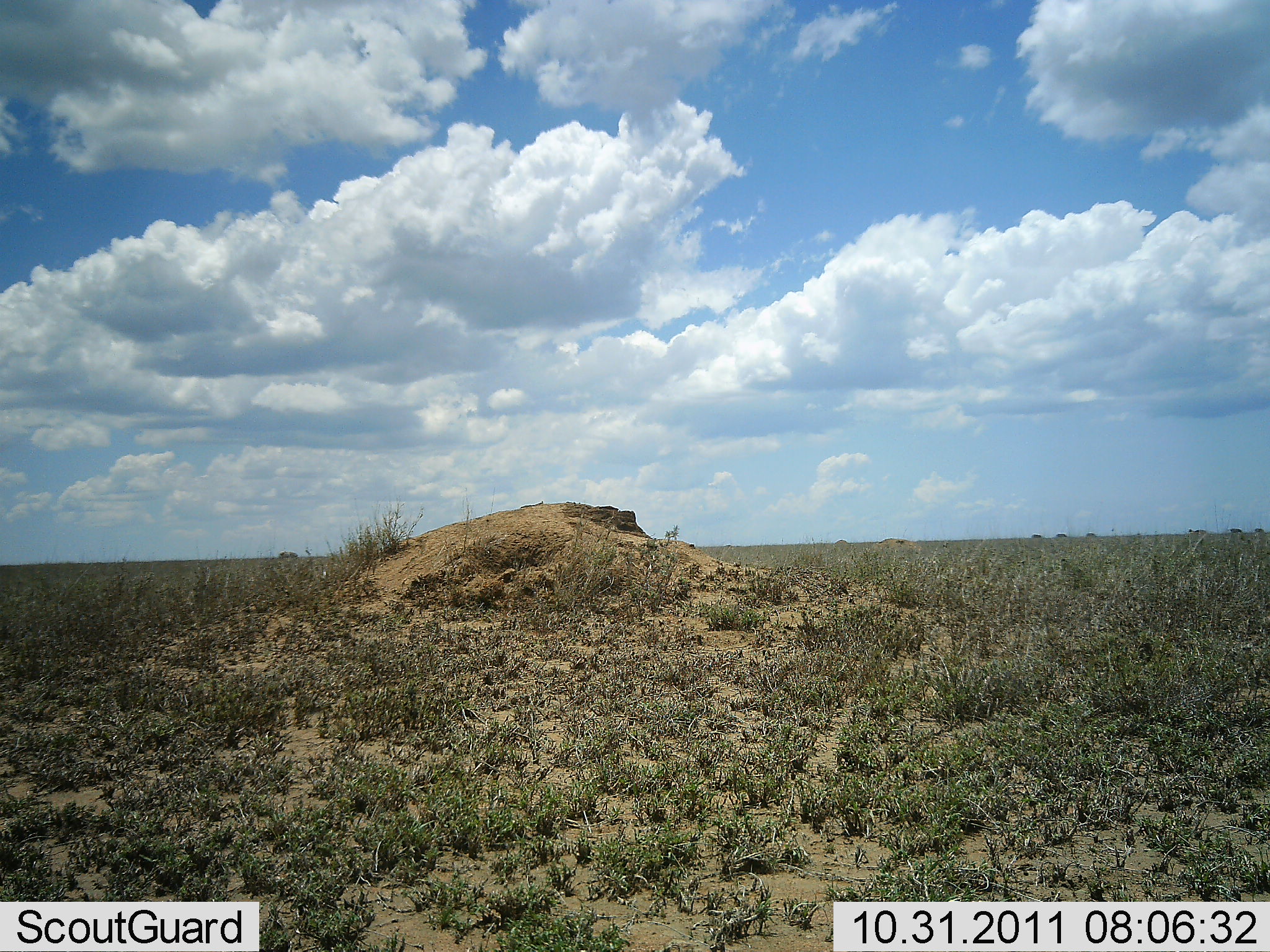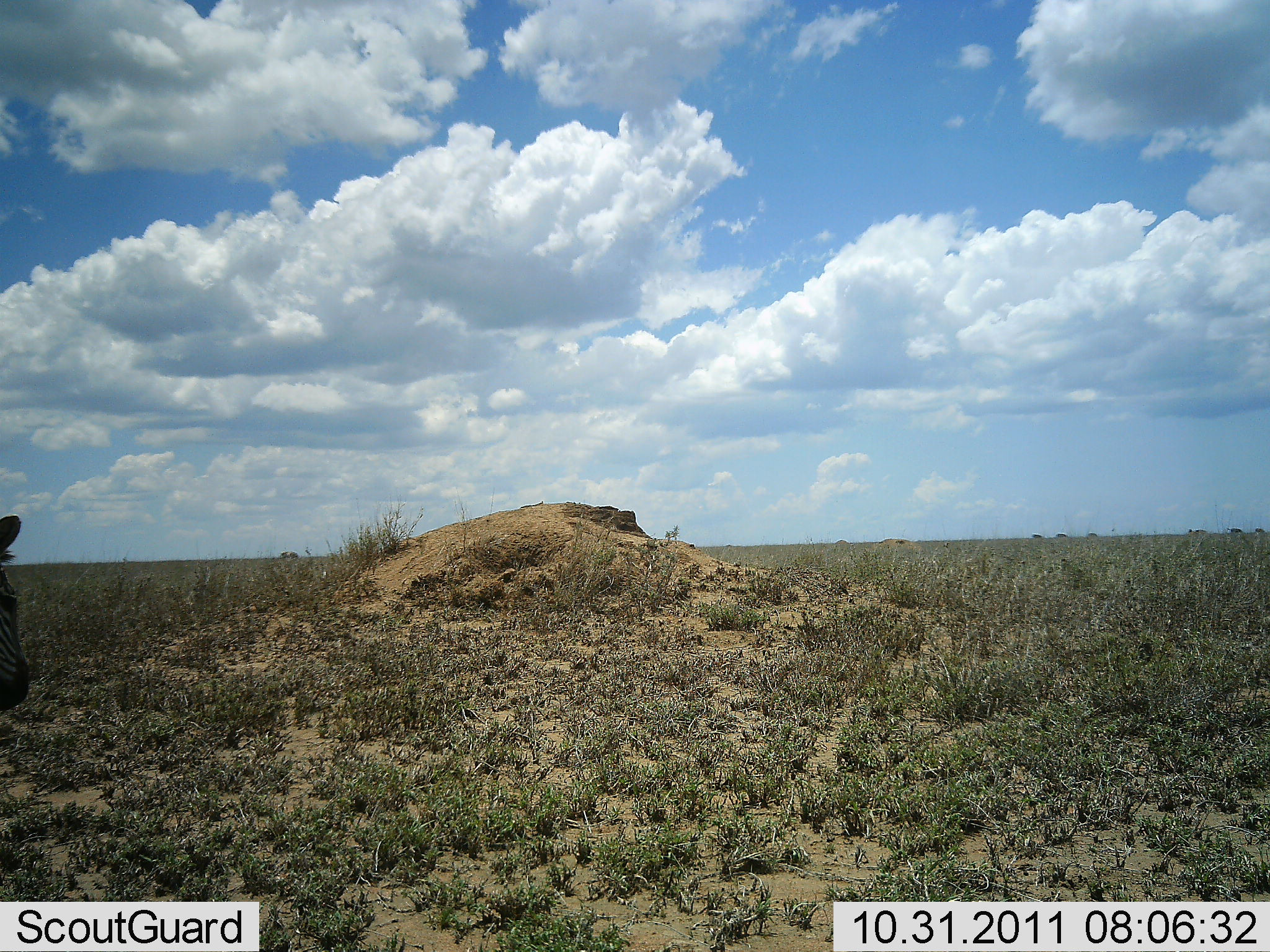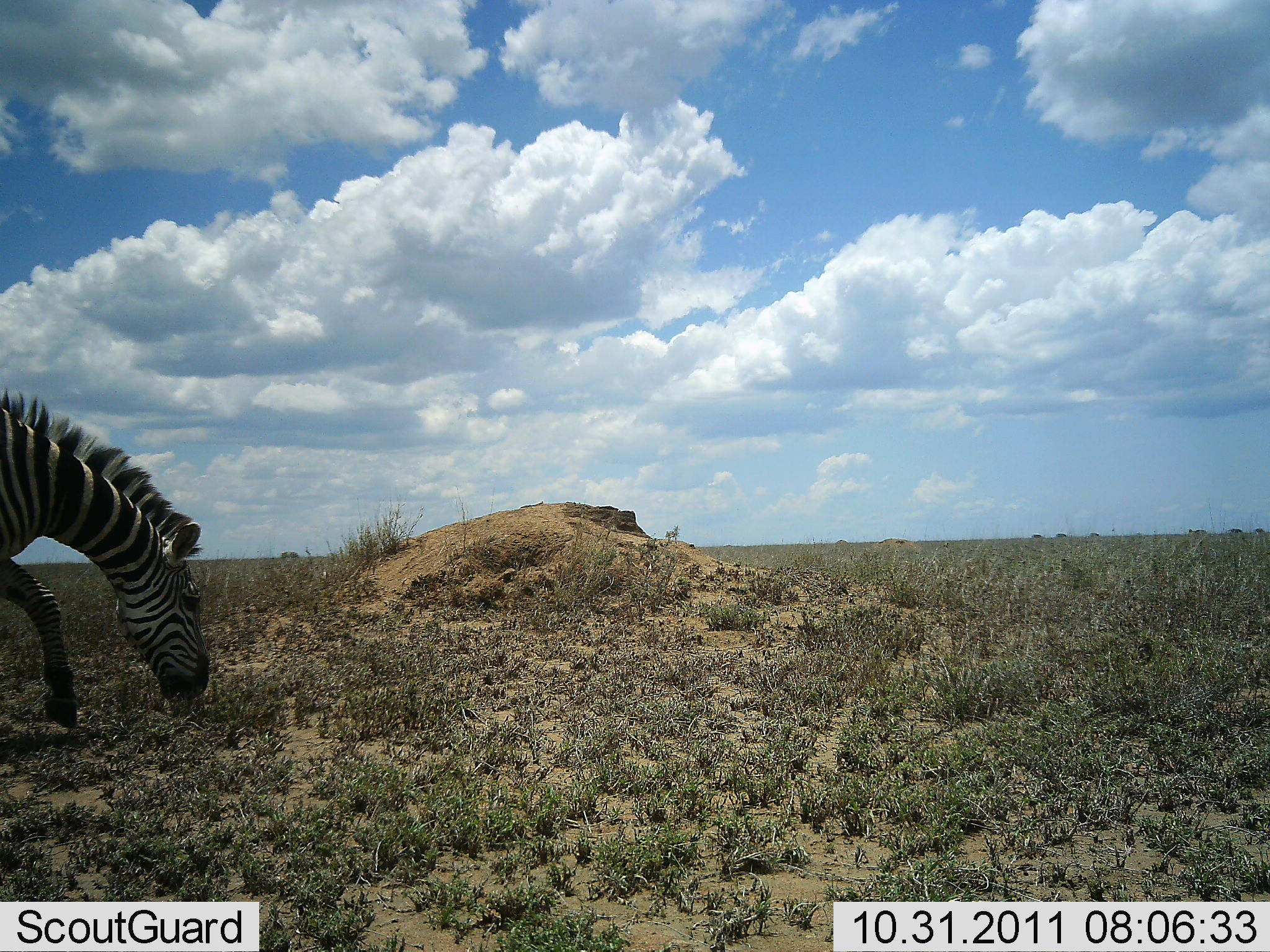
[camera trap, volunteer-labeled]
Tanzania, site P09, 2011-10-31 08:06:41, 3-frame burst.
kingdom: Animalia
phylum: Chordata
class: Mammalia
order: Perissodactyla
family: Equidae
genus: Equus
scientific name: Equus quagga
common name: plains zebra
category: zebra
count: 1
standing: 7%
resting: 0%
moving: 80%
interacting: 0%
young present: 0%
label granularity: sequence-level